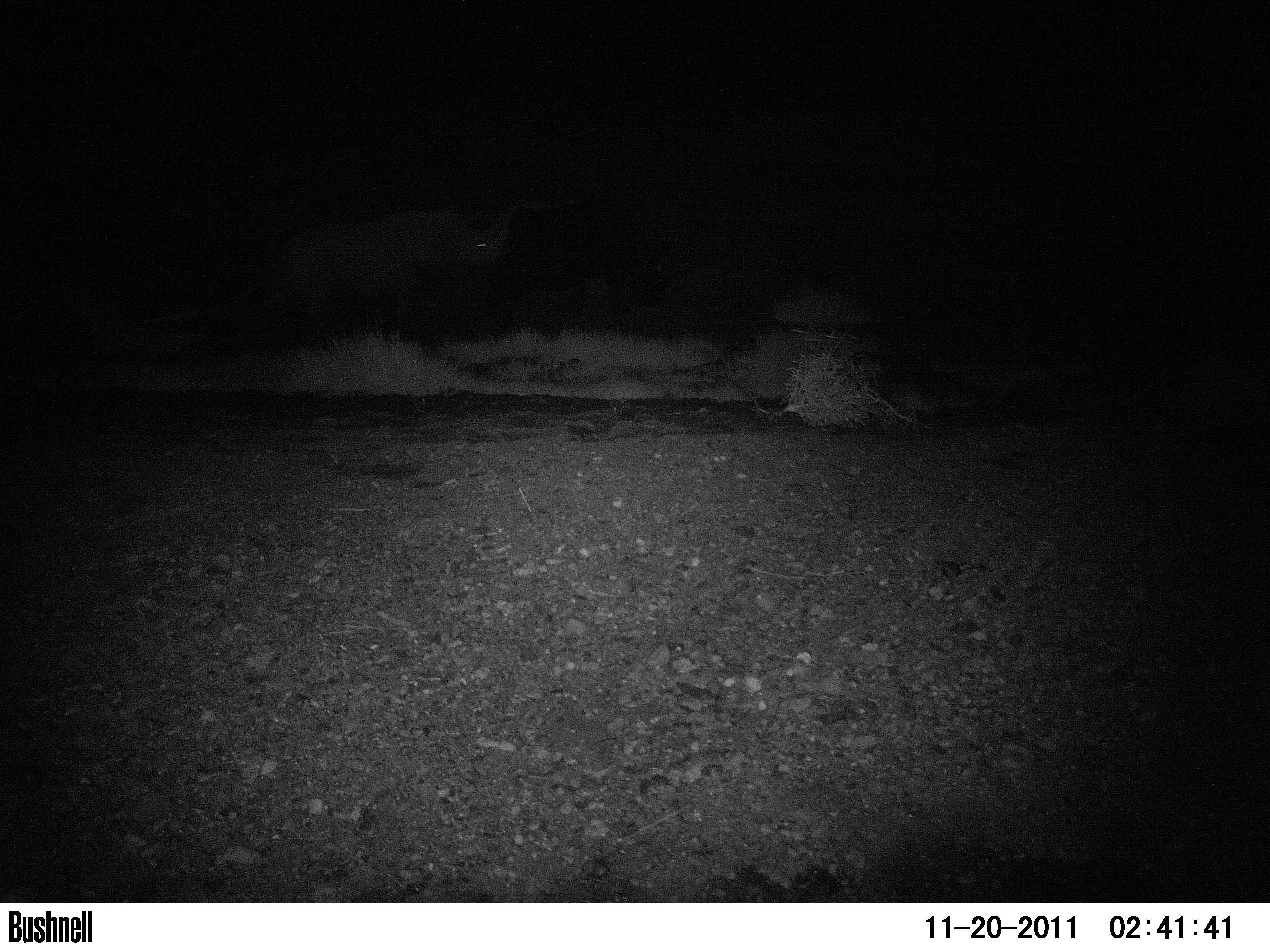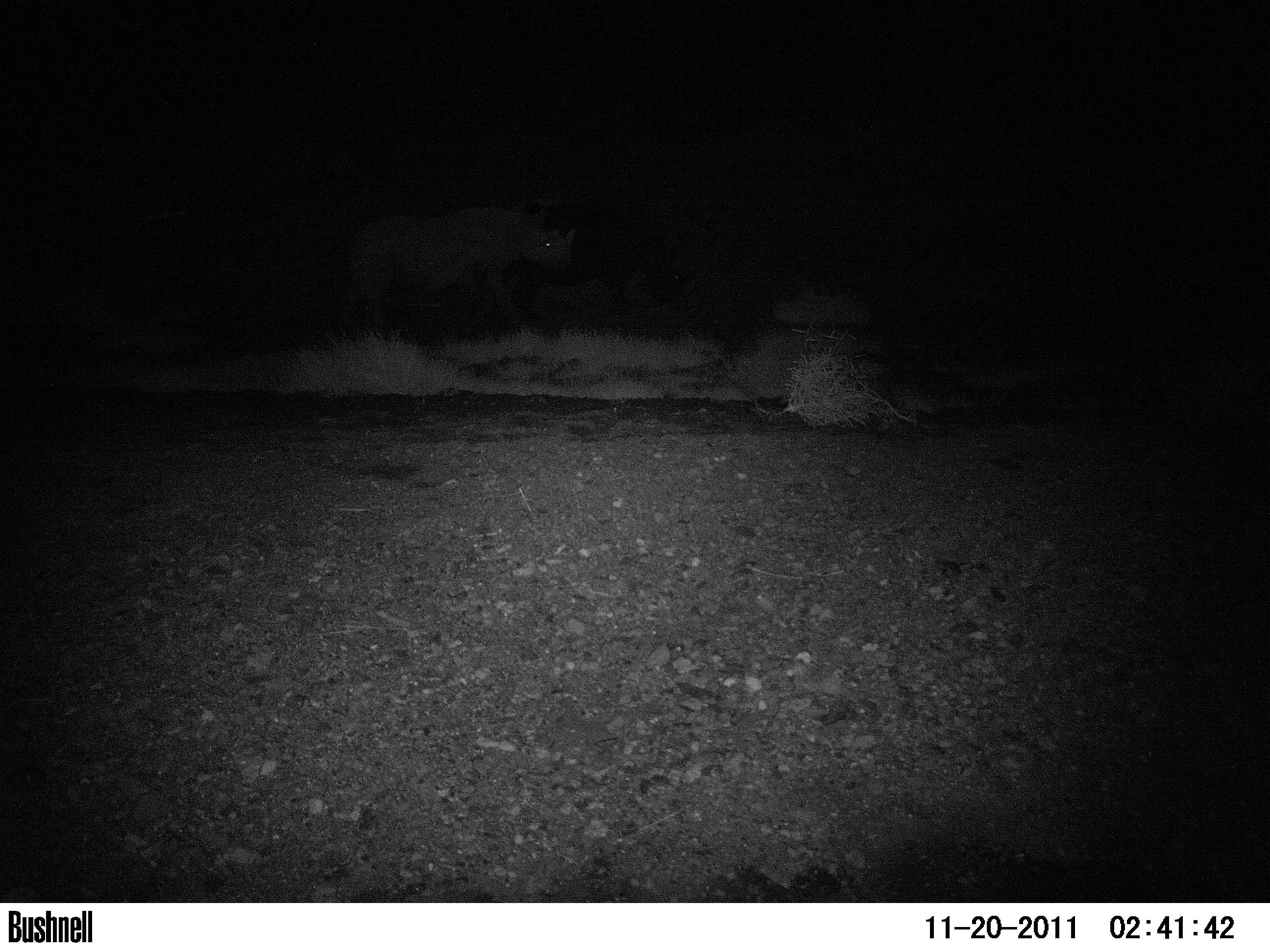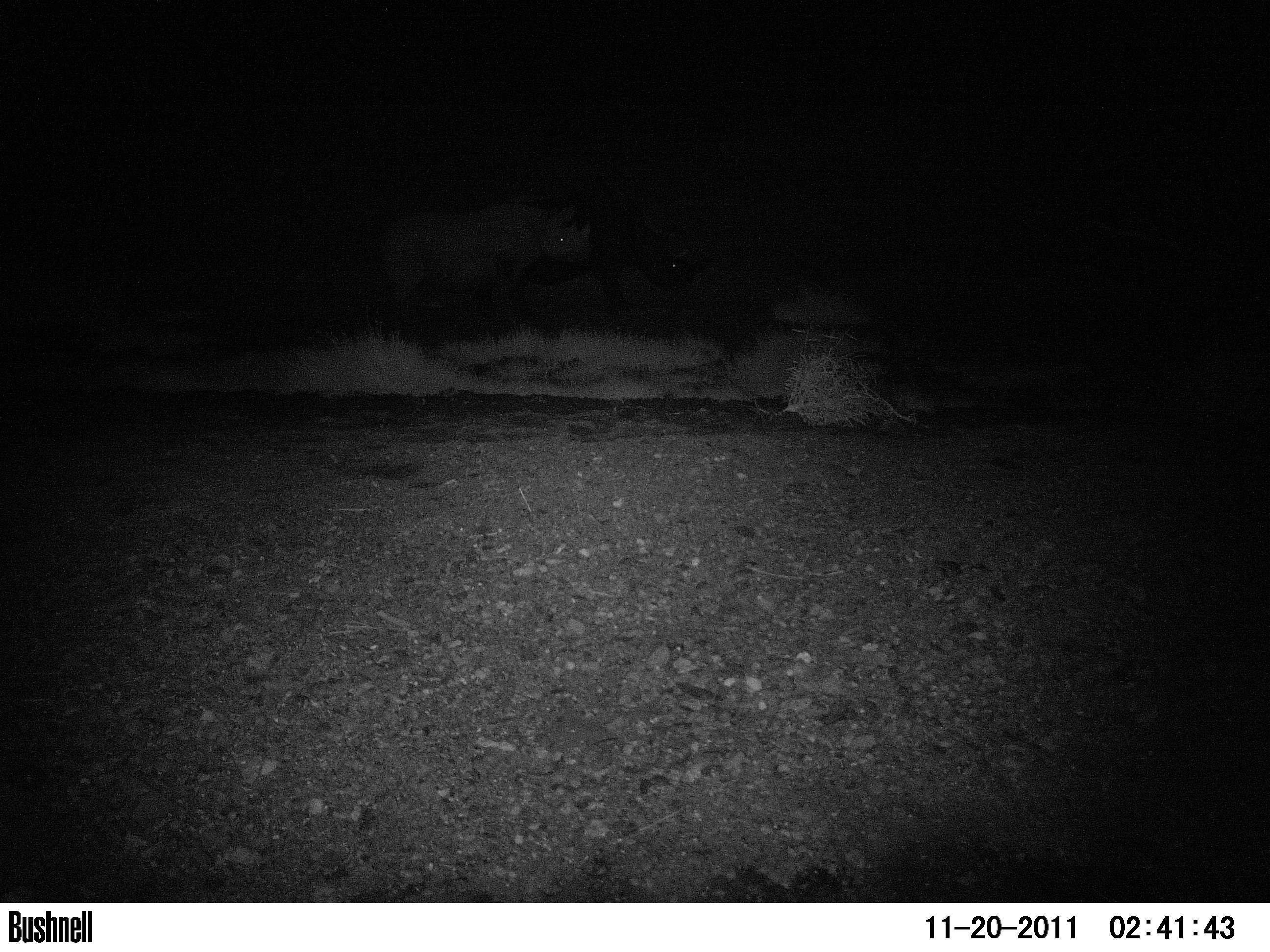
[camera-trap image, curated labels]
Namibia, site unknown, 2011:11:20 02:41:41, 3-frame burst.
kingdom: Animalia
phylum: Chordata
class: Mammalia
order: Perissodactyla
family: Rhinocerotidae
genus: Diceros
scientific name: Diceros bicornis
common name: black rhinoceros